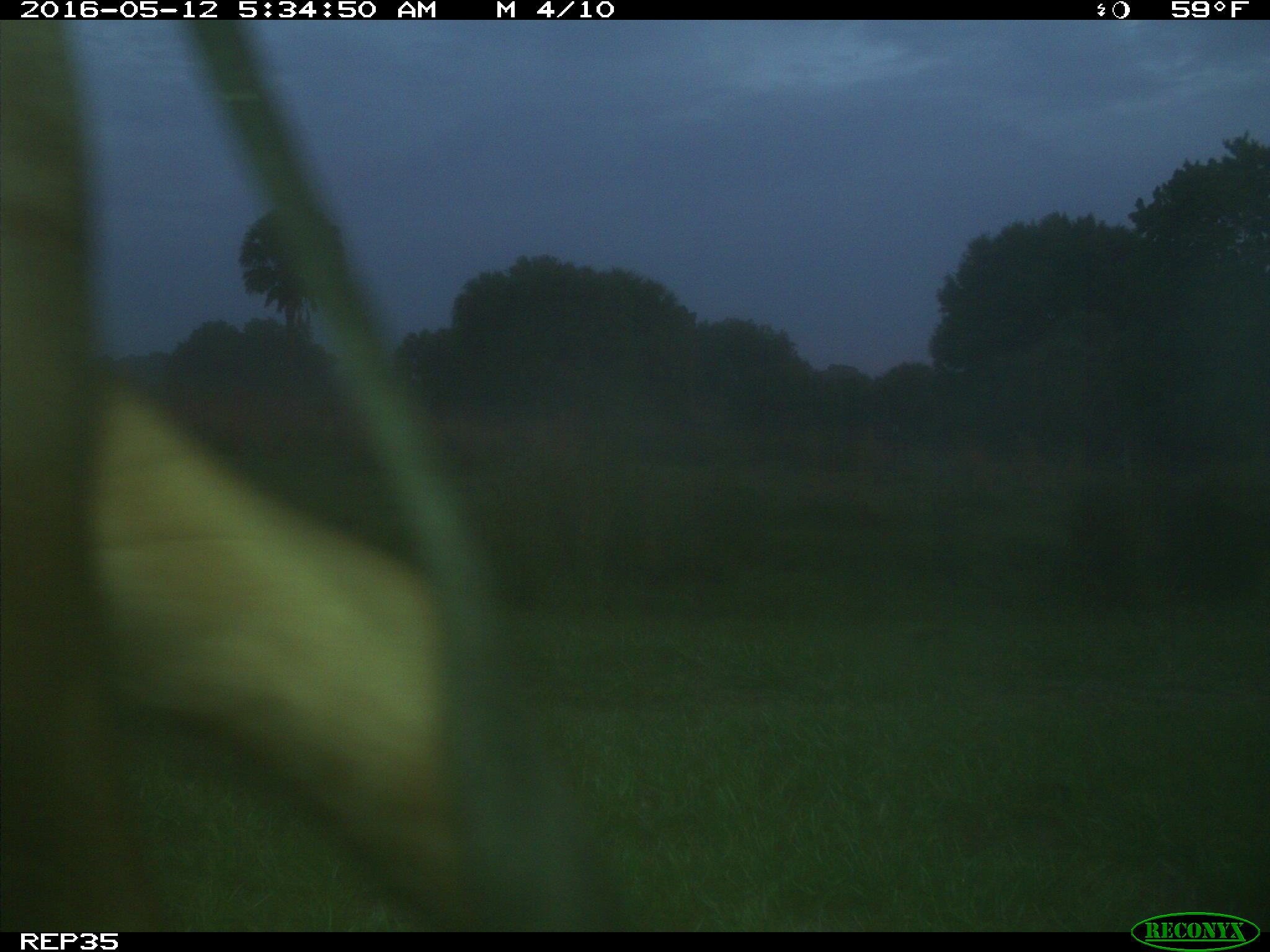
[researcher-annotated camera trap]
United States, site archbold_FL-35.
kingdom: Animalia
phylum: Chordata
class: Mammalia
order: Artiodactyla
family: Bovidae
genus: Bos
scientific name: Bos taurus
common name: domestic cow